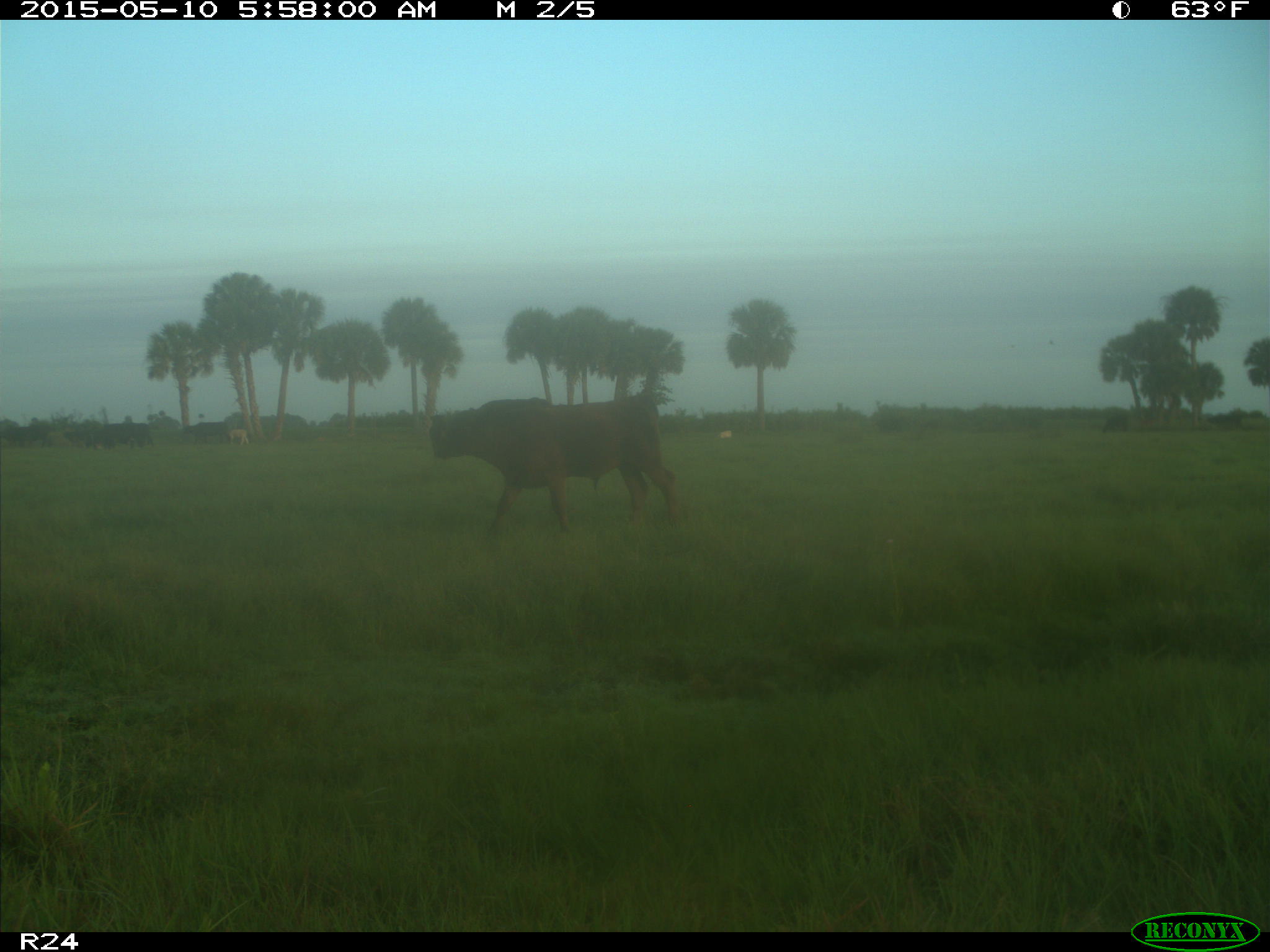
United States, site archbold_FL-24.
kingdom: Animalia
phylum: Chordata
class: Mammalia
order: Artiodactyla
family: Bovidae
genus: Bos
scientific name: Bos taurus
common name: domestic cow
Bos taurus (domestic cow).